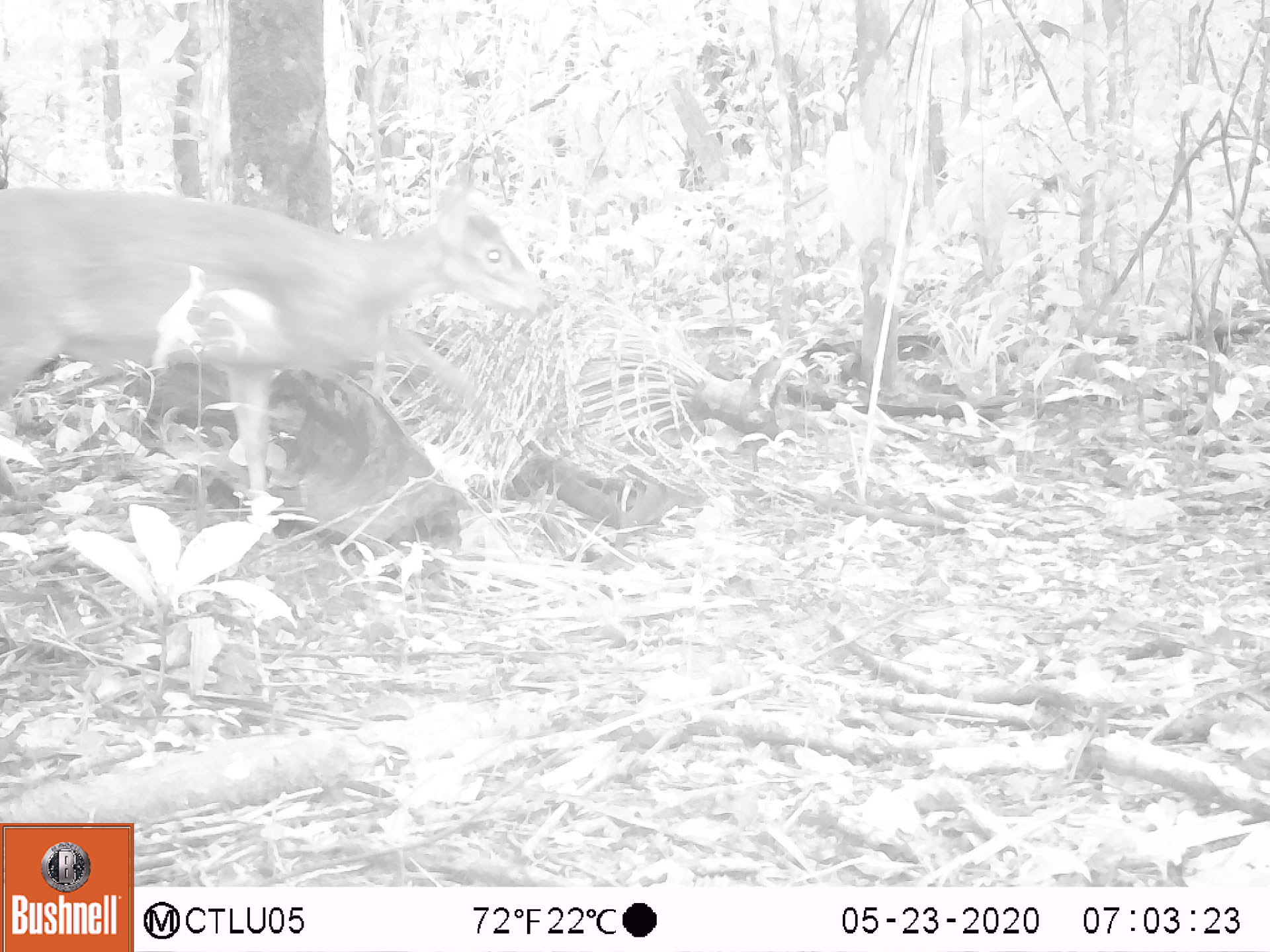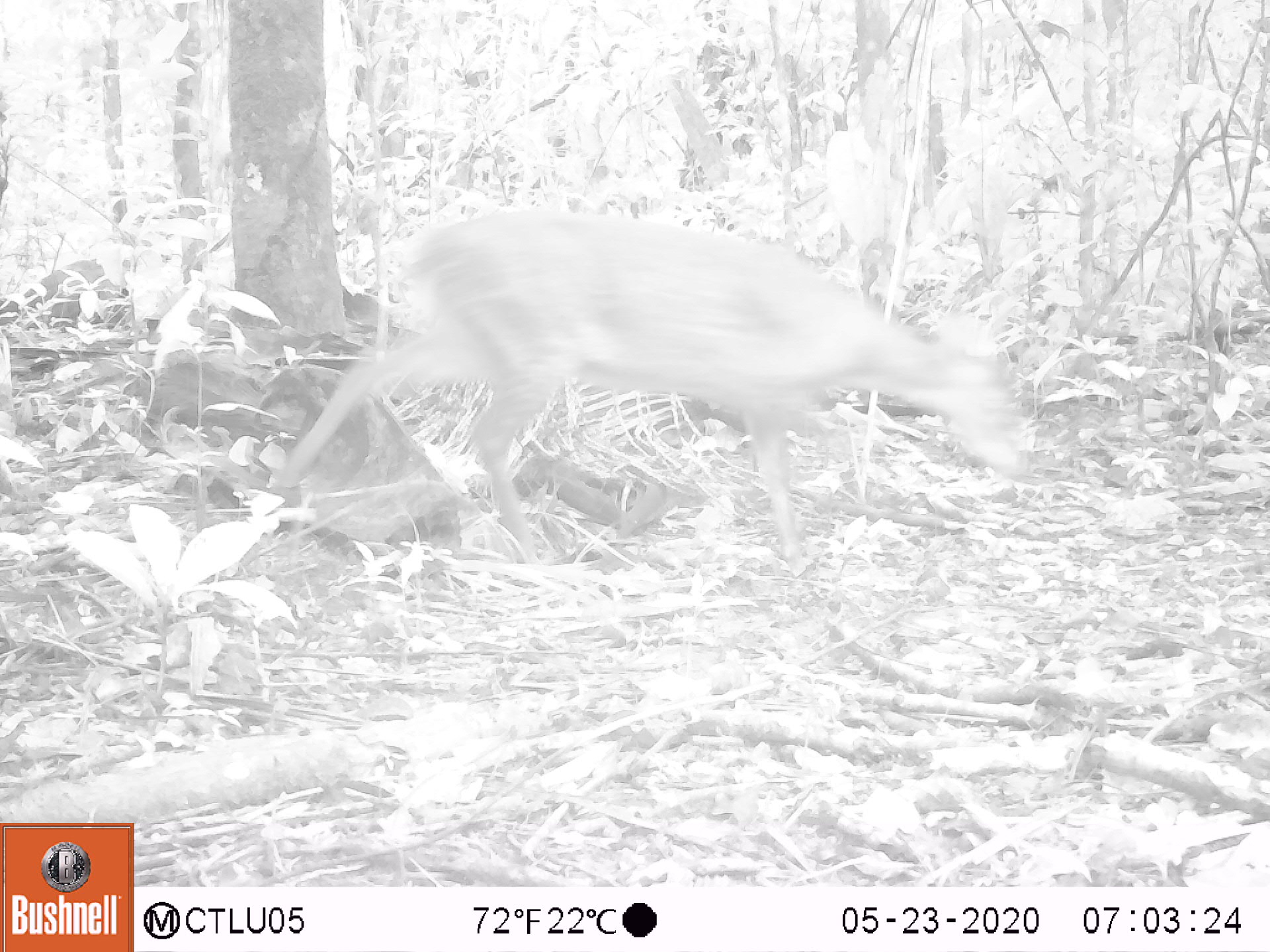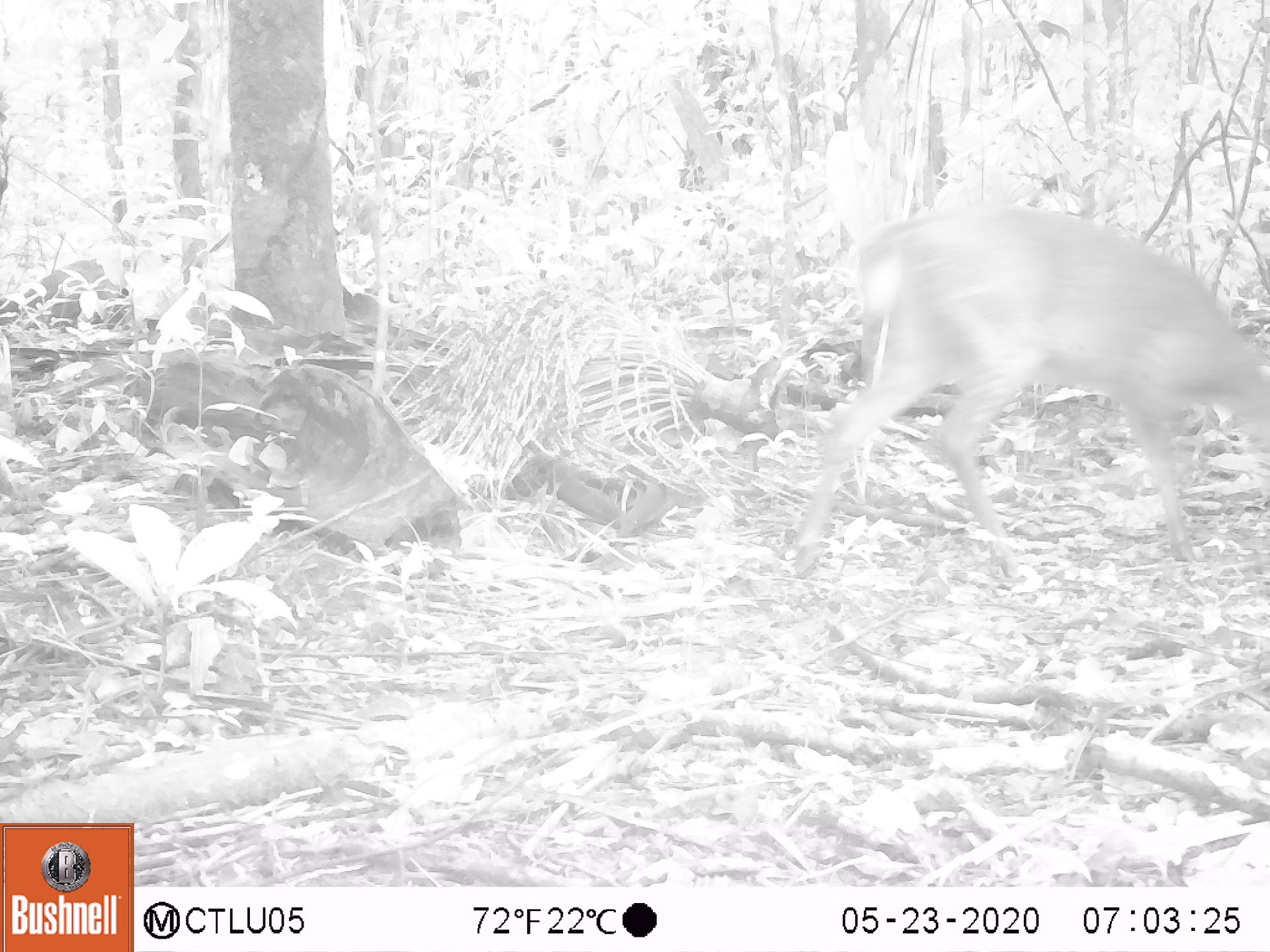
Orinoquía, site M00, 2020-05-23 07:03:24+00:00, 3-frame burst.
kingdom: Animalia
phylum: Chordata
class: Mammalia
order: Artiodactyla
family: Cervidae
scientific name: Cervidae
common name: deer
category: unknown cervid